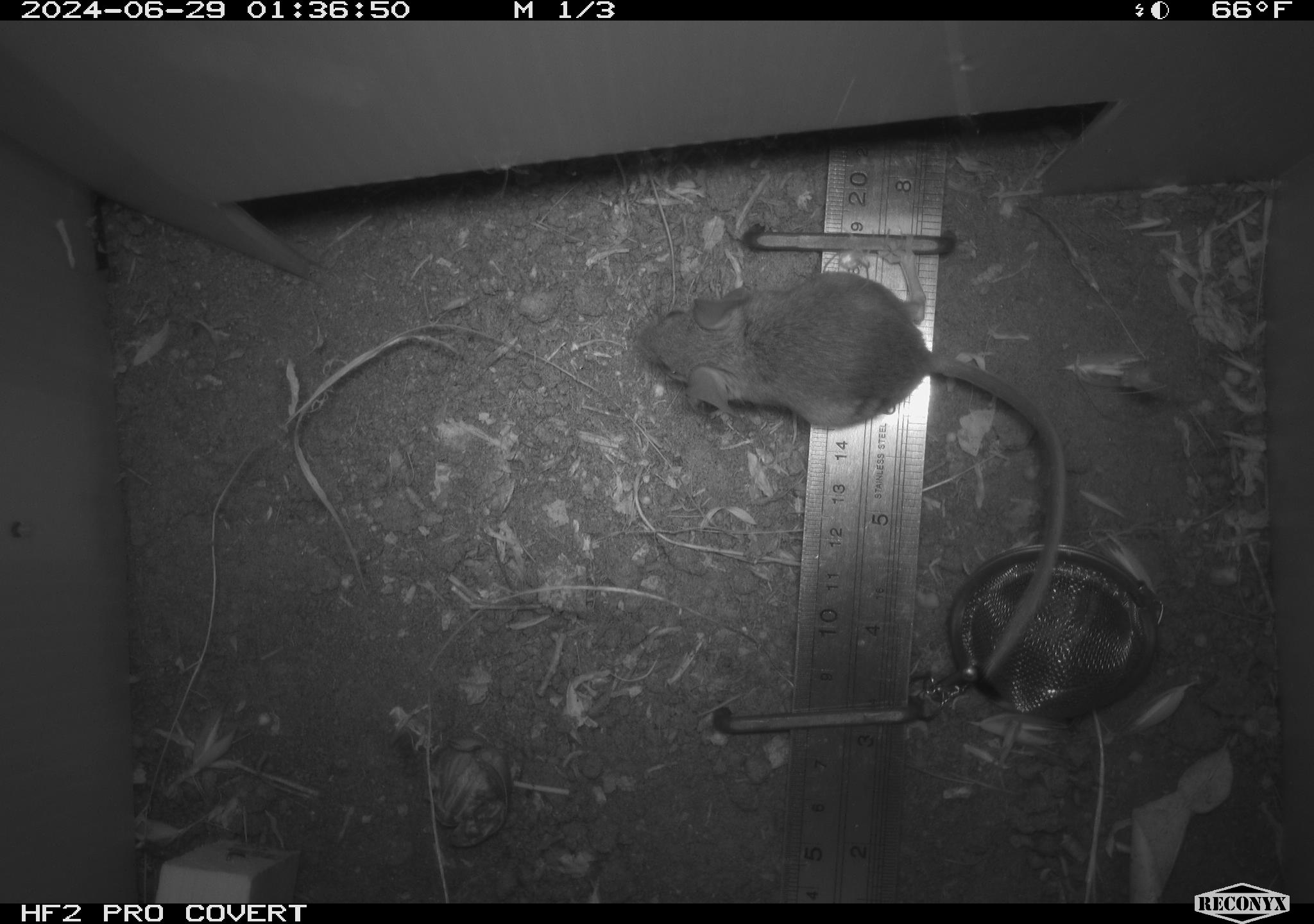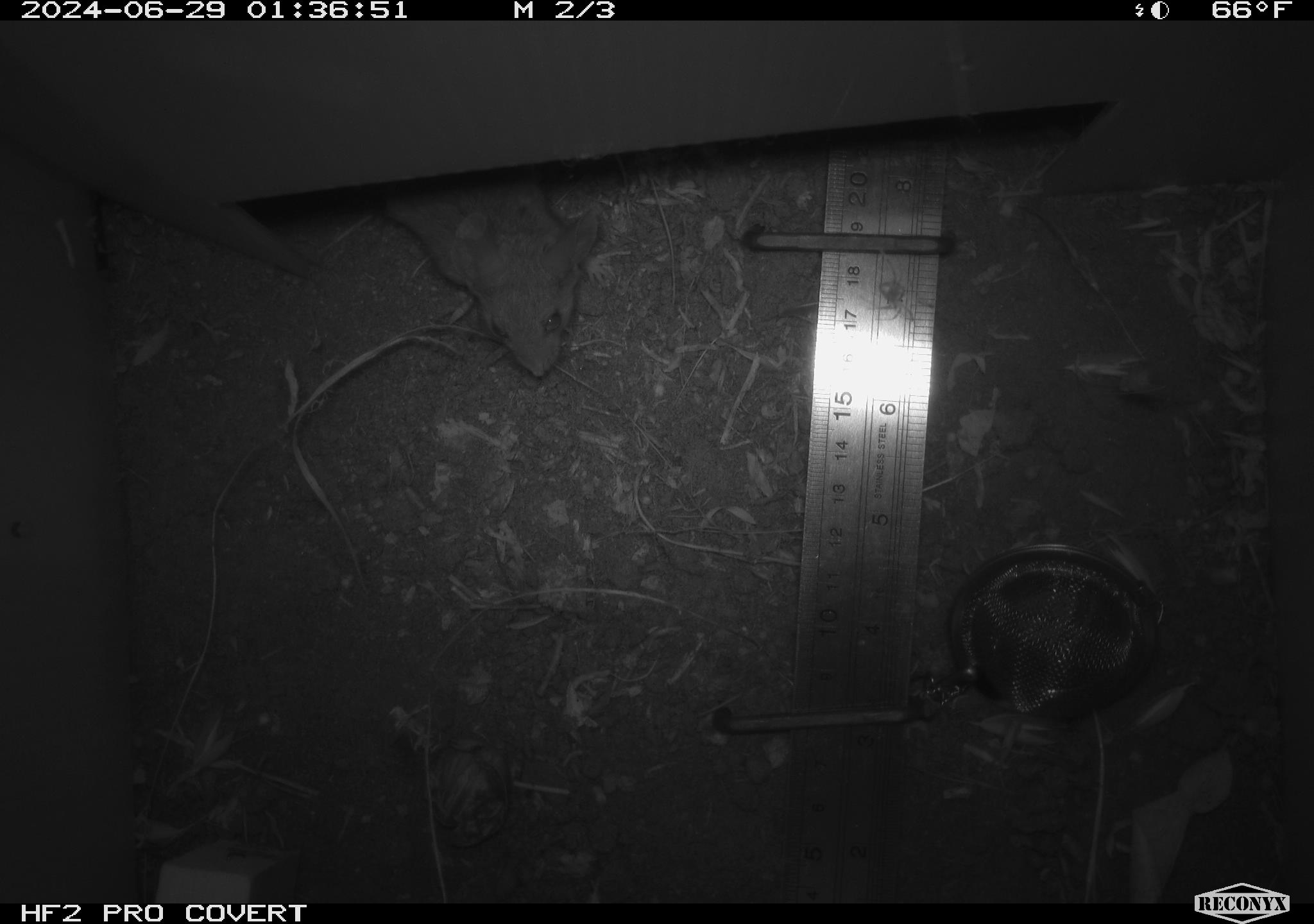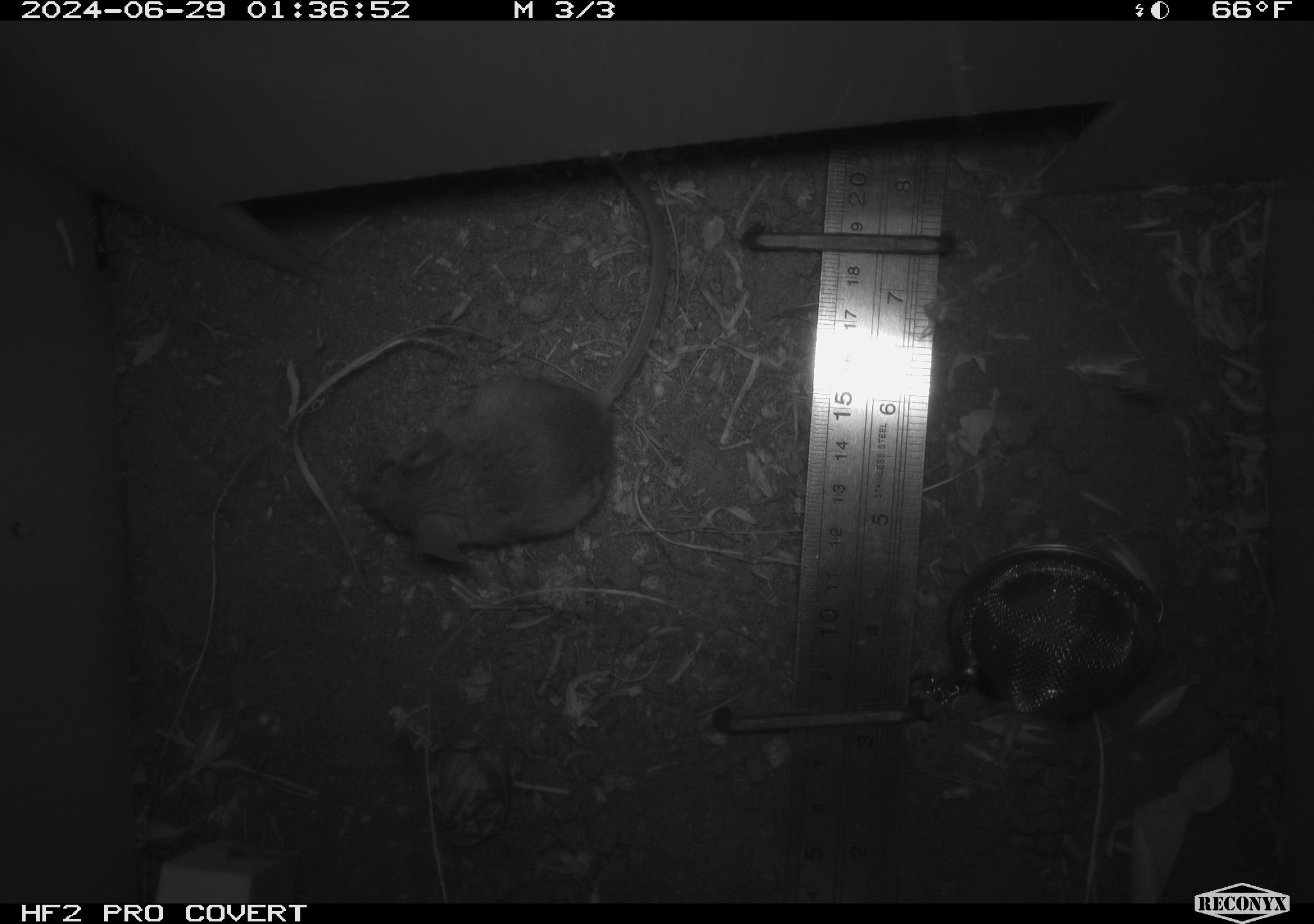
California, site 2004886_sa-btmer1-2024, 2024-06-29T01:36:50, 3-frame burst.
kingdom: Animalia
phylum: Chordata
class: Mammalia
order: Rodentia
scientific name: Rodentia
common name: mouse species